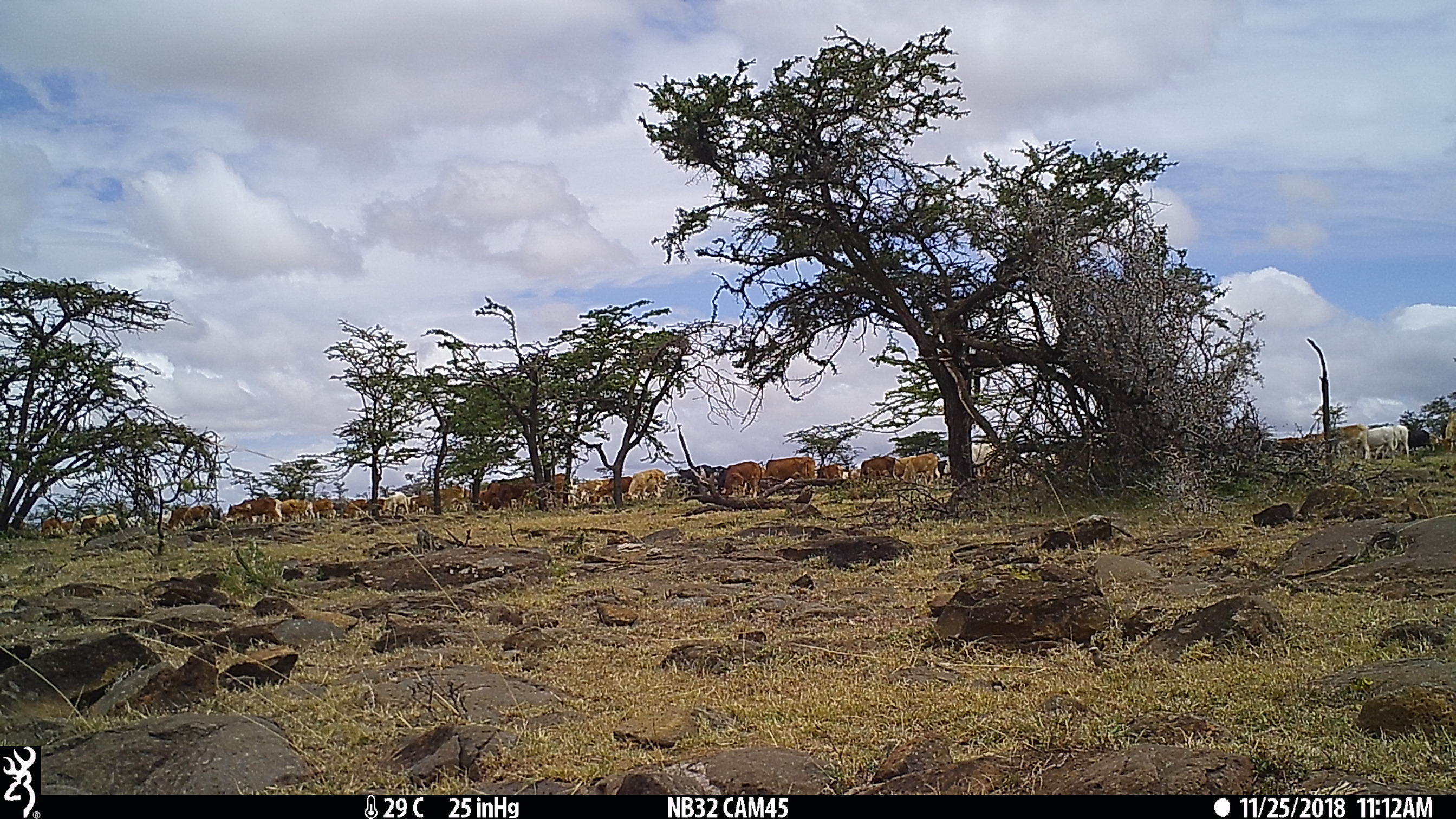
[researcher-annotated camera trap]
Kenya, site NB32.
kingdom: Animalia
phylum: Chordata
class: Mammalia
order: Artiodactyla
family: Bovidae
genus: Bos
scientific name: Bos taurus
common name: cattle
Cattle (Bos taurus).